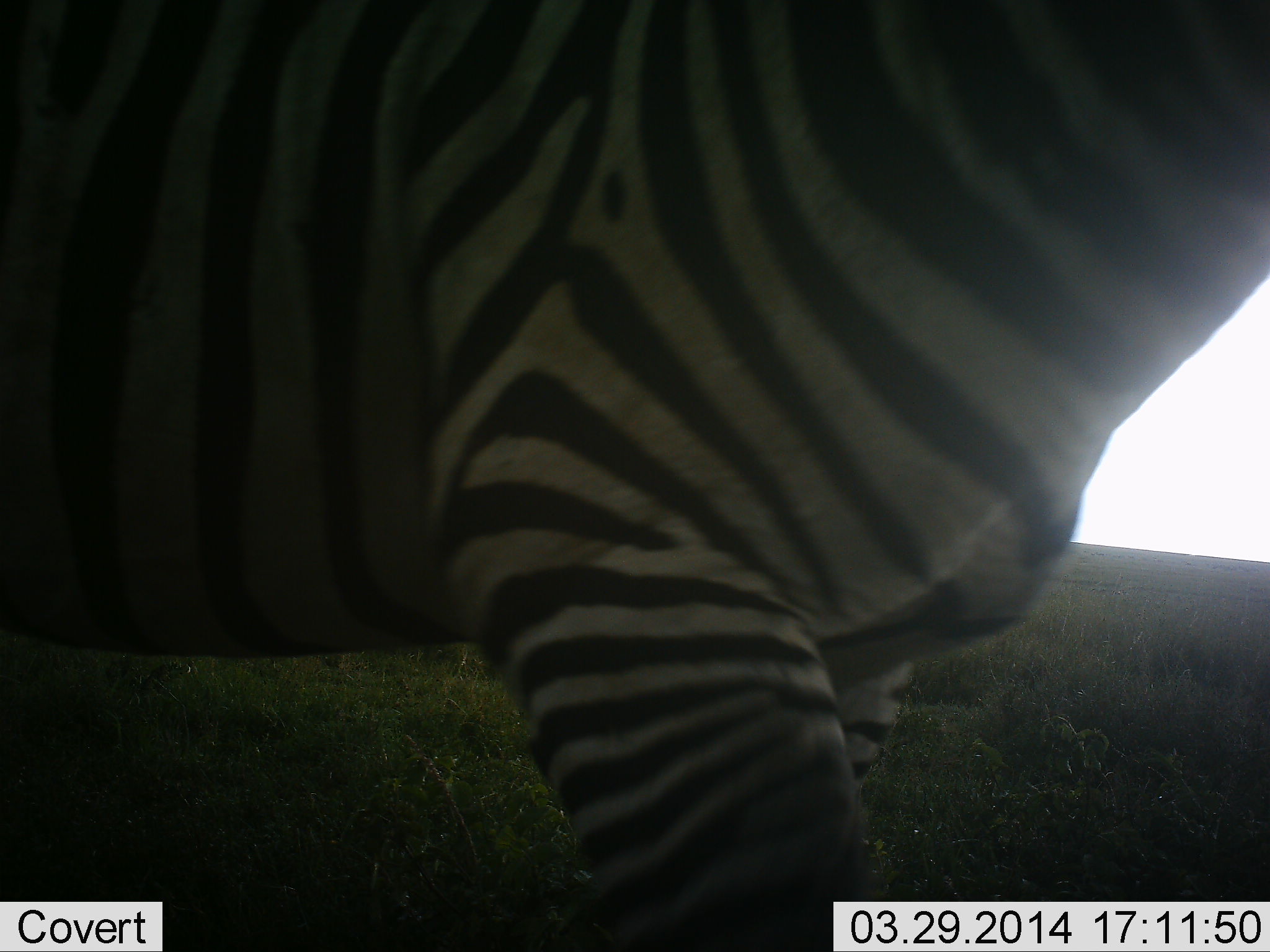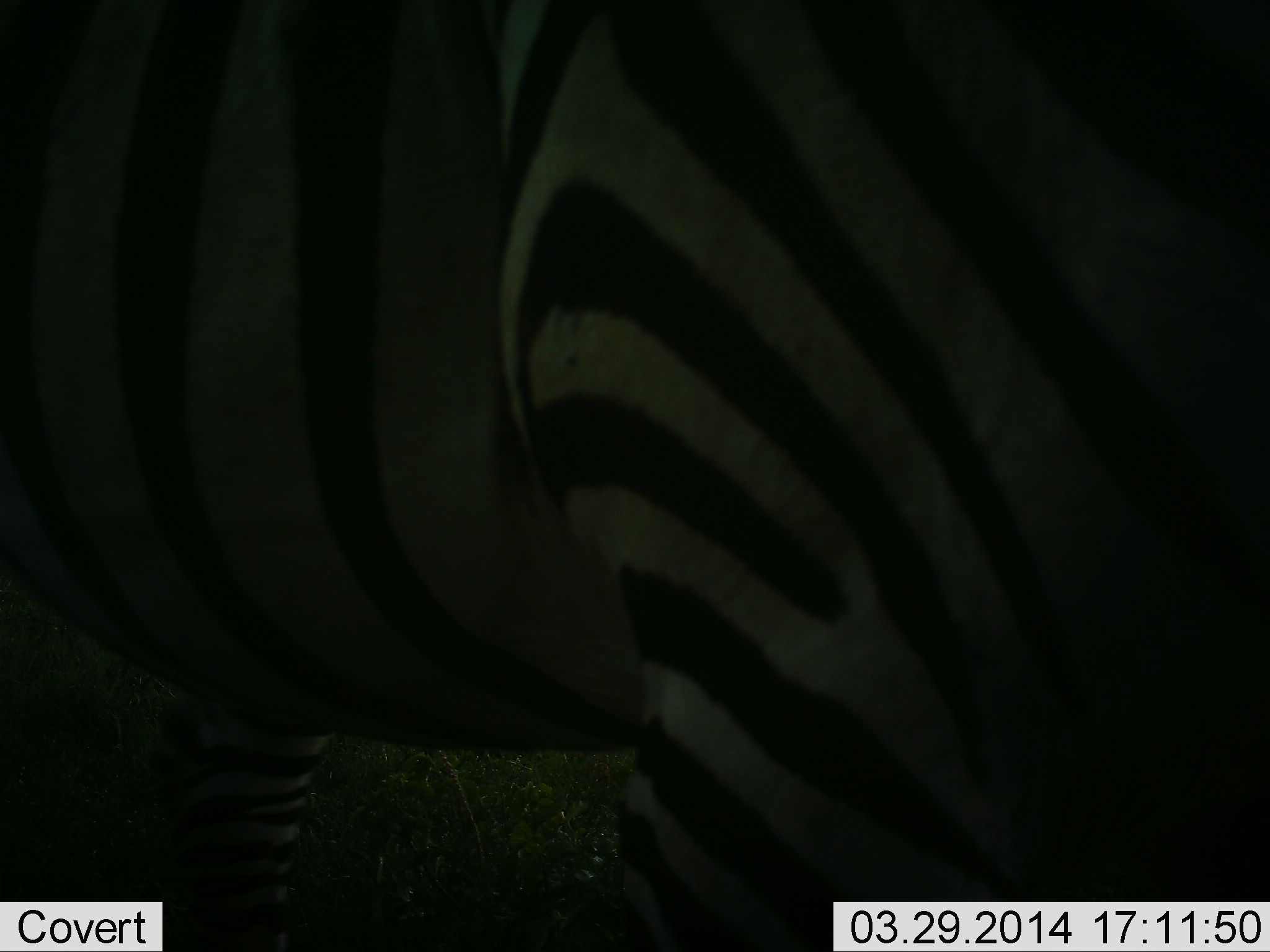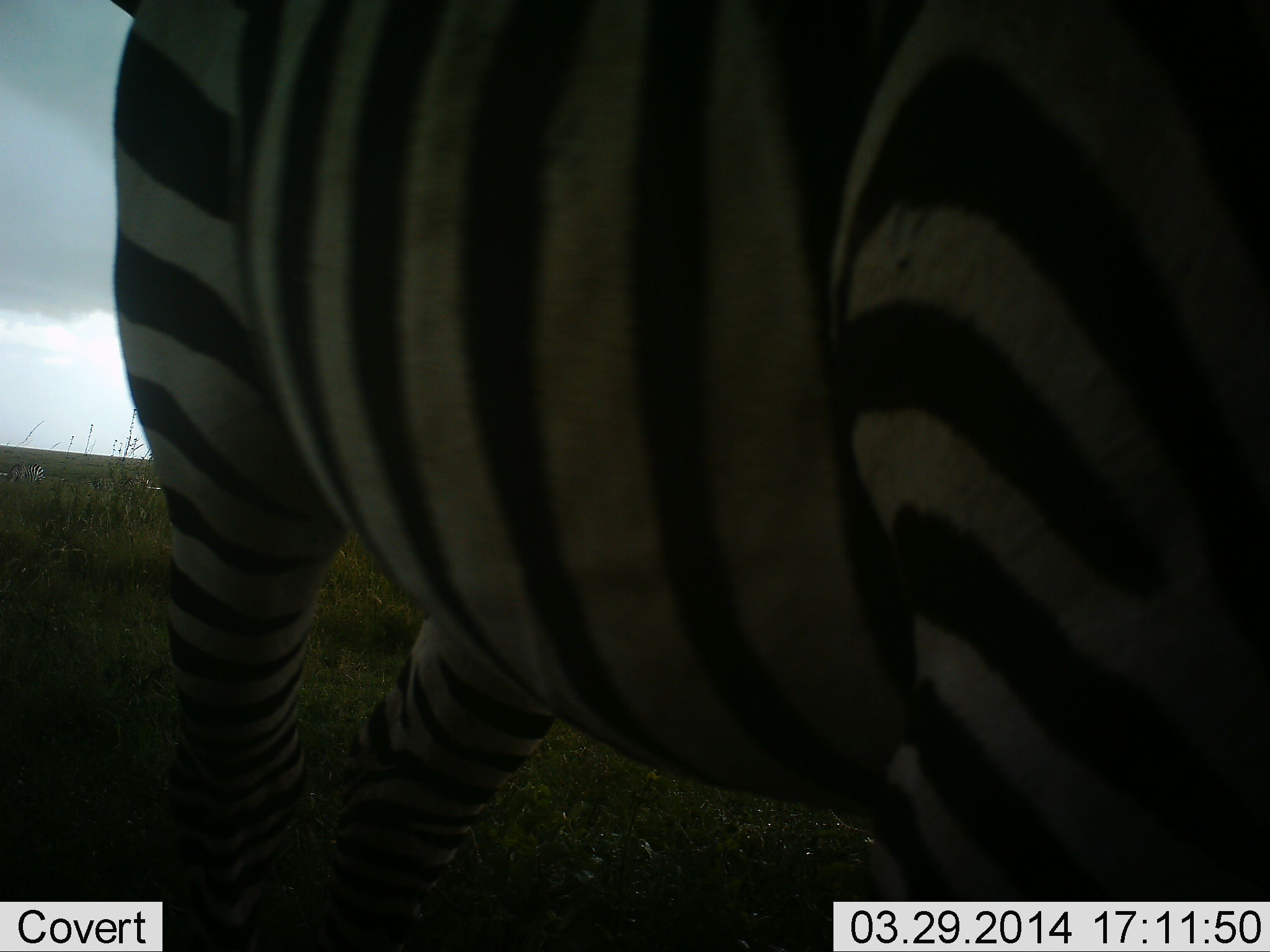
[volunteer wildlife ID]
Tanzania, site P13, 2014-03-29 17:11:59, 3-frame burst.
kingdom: Animalia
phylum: Chordata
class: Mammalia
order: Perissodactyla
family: Equidae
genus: Equus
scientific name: Equus quagga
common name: plains zebra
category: zebra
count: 1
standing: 20%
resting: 0%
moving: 70%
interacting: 0%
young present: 0%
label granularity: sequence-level